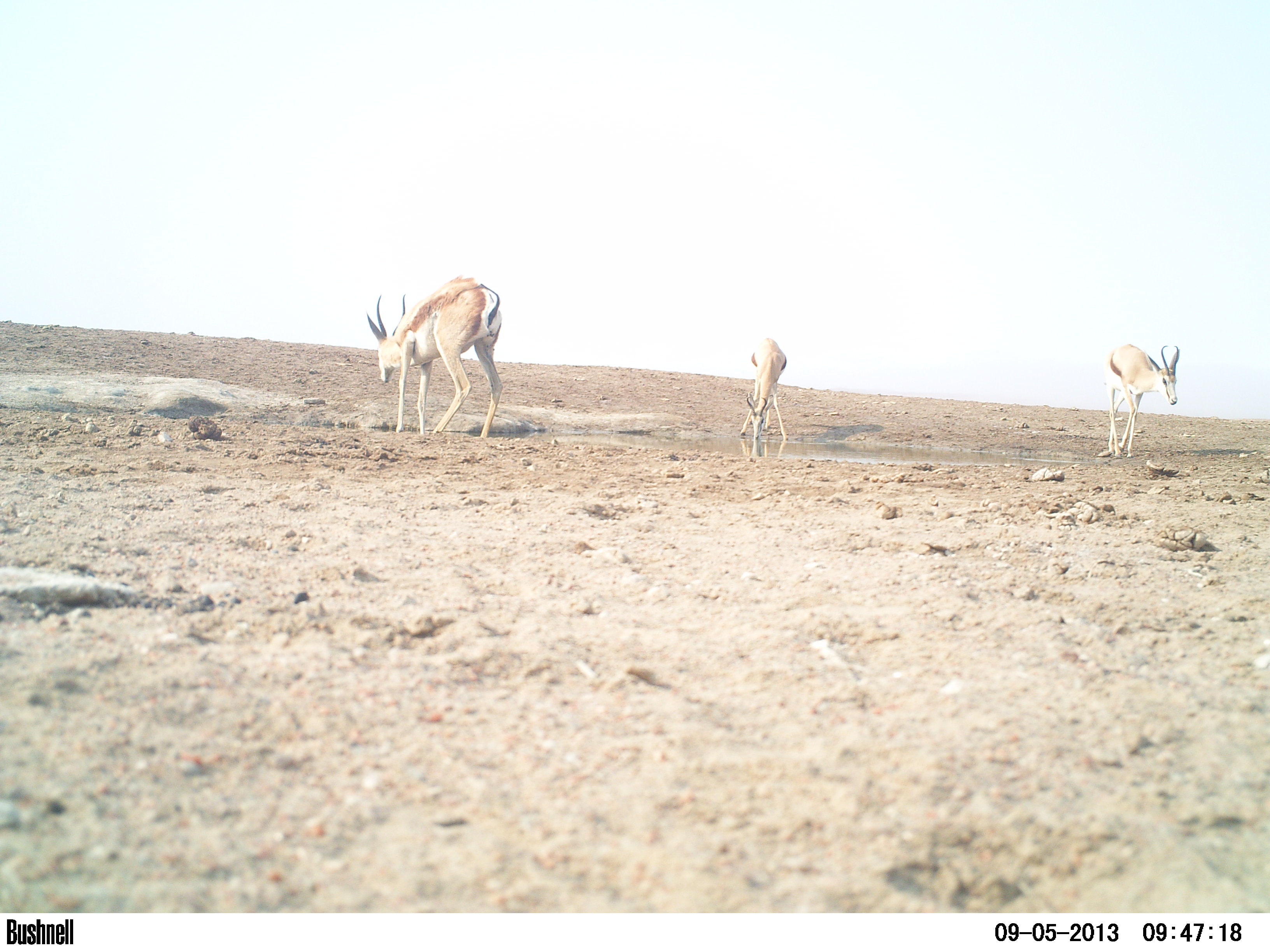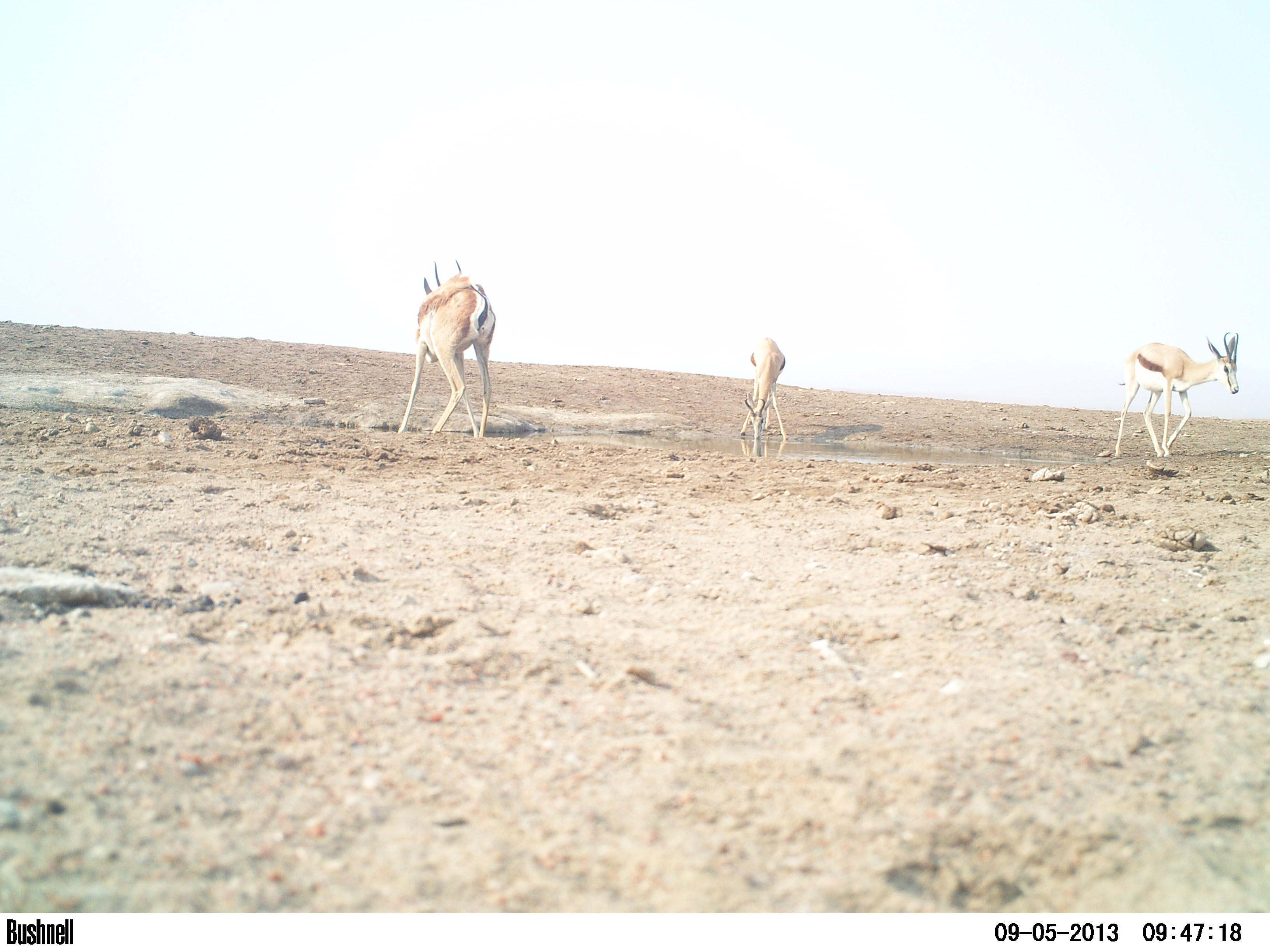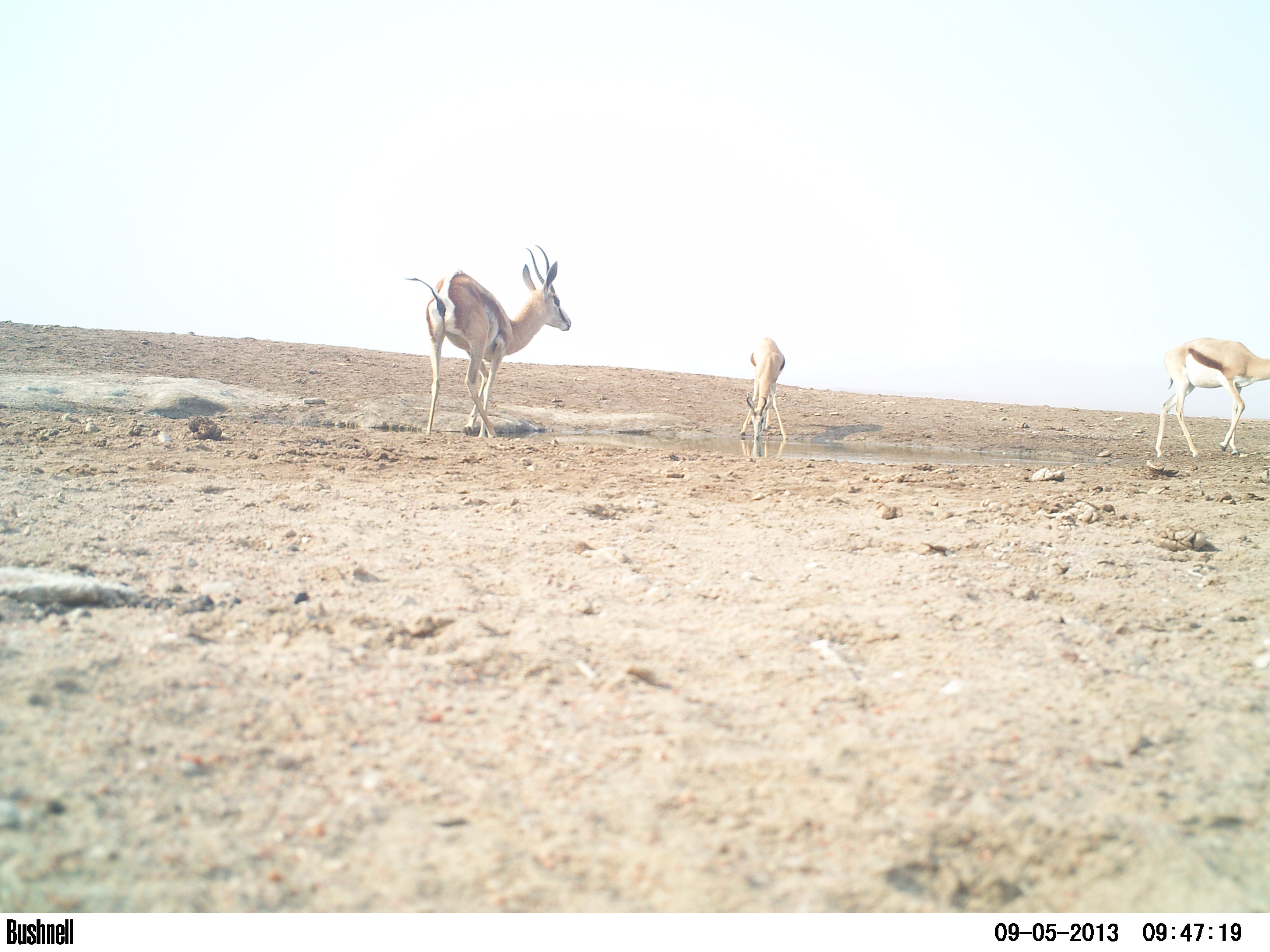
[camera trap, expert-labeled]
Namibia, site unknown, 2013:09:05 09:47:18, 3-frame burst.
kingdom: Animalia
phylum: Chordata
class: Mammalia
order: Artiodactyla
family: Bovidae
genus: Antidorcas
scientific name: Antidorcas marsupialis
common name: springbok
Antidorcas marsupialis (springbok).